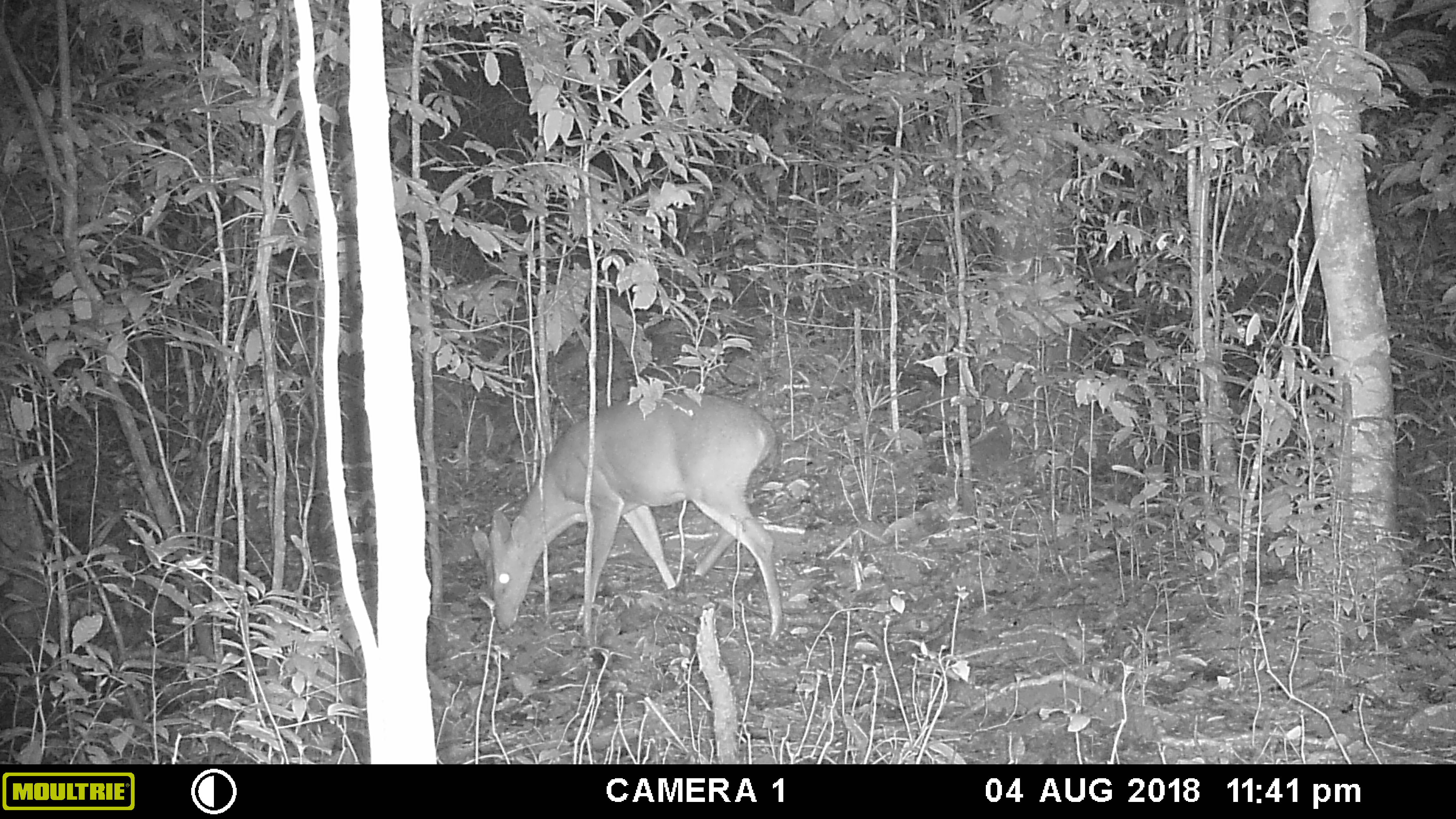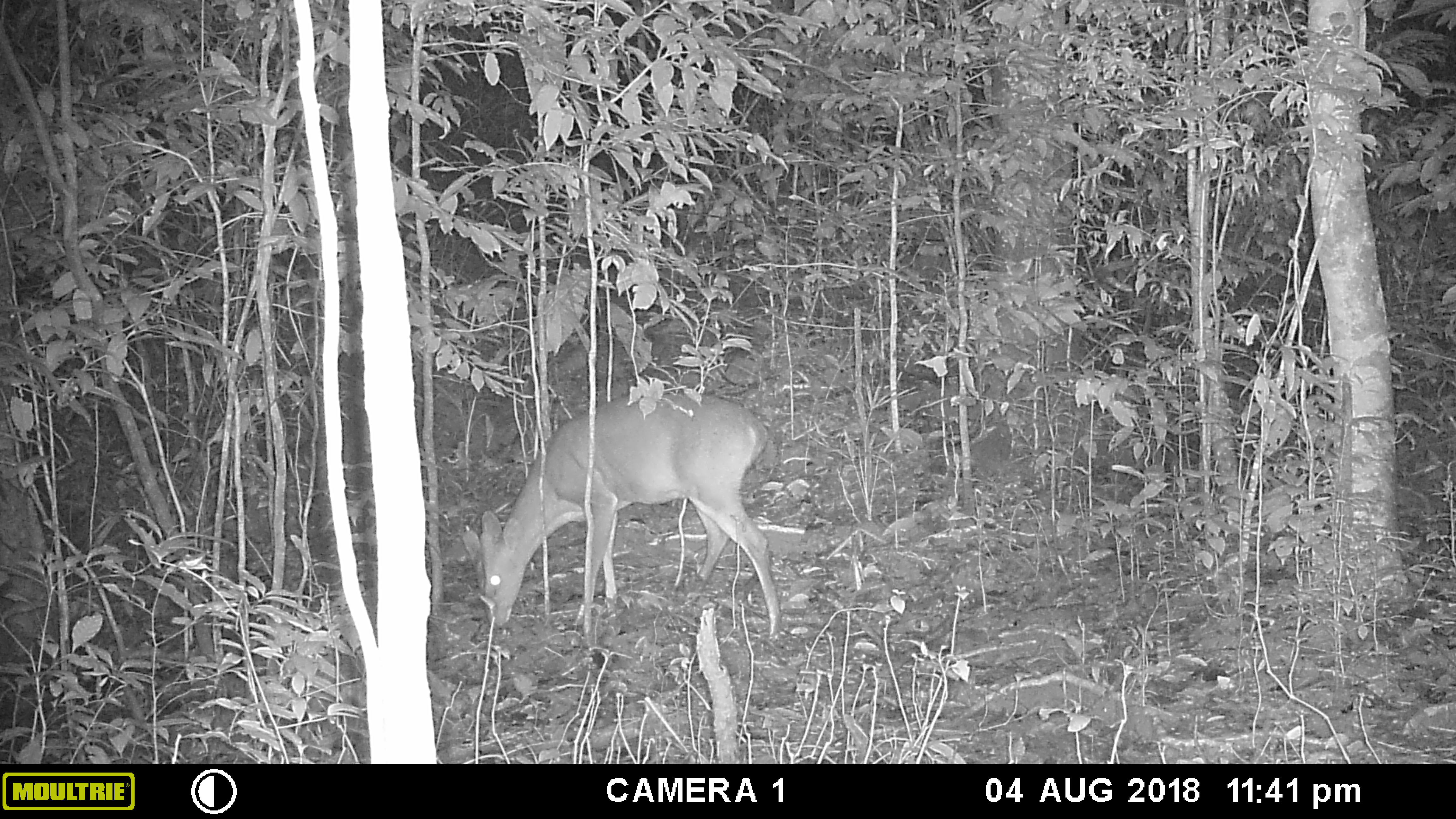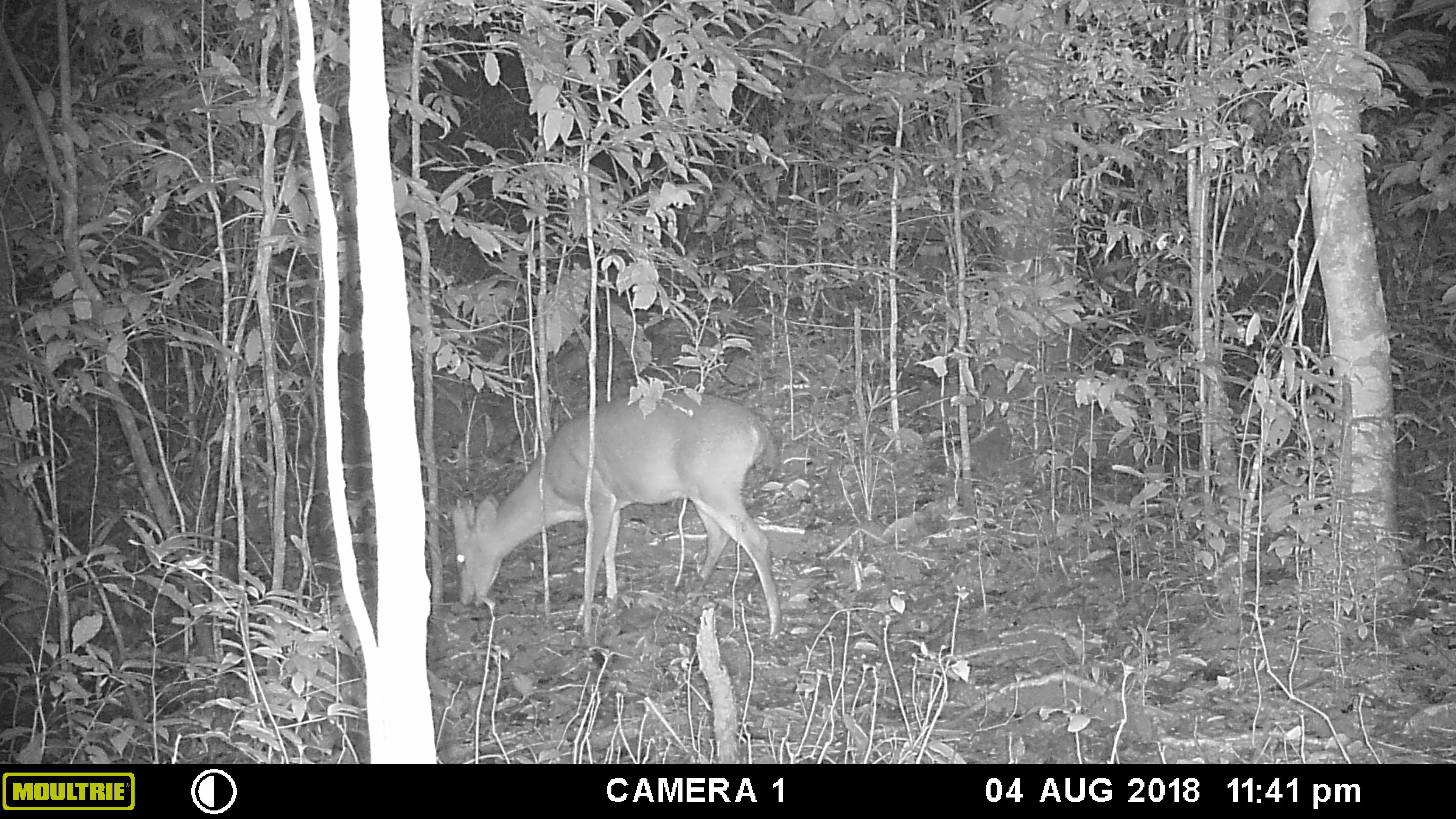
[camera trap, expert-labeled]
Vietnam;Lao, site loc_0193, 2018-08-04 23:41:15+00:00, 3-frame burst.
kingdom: Animalia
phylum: Chordata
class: Mammalia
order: Artiodactyla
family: Cervidae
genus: Muntiacus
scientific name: Muntiacus vuquangensis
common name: large-antlered muntjac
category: large antlered muntjac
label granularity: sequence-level